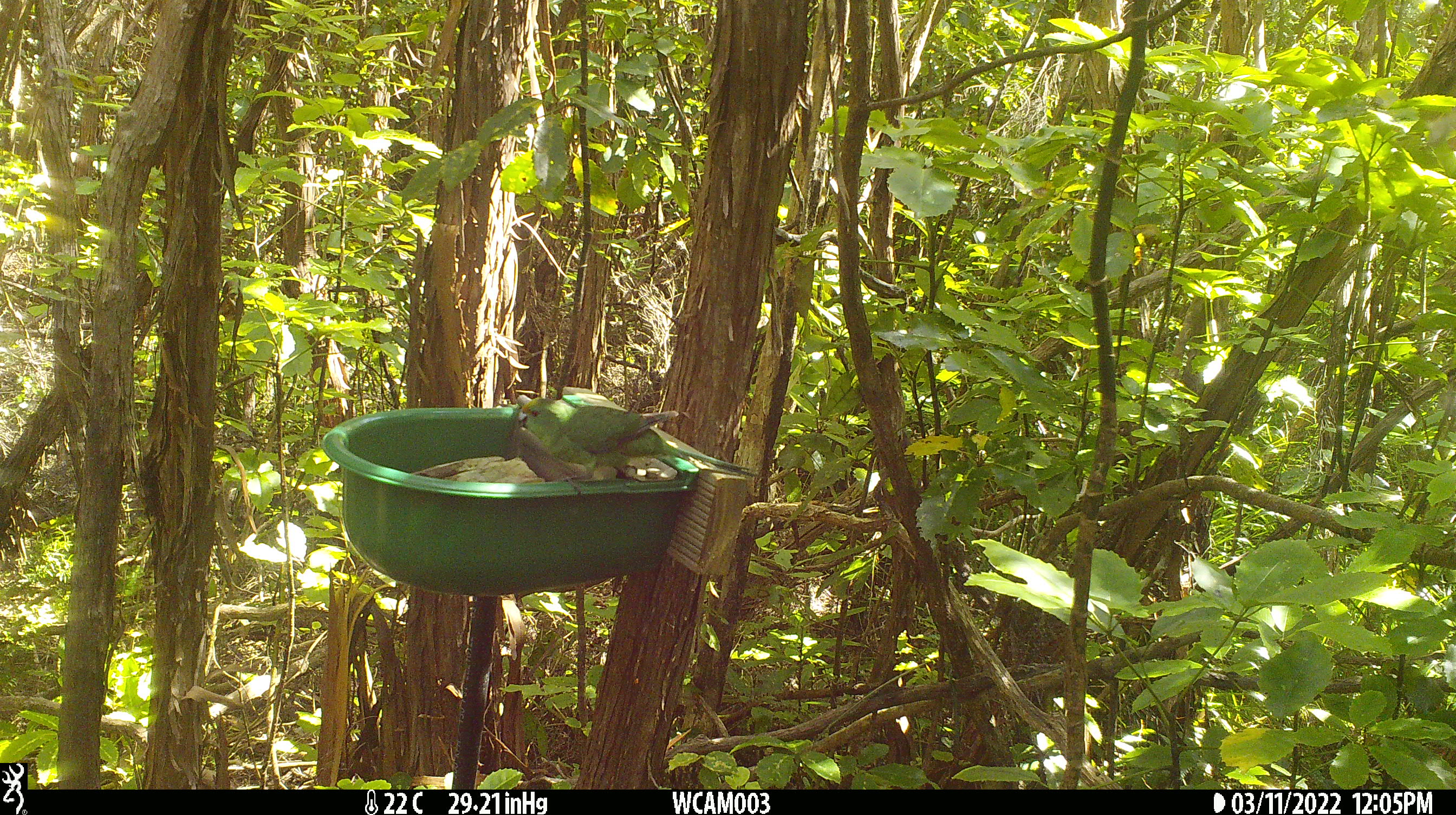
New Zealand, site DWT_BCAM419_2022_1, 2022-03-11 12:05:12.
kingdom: Animalia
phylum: Chordata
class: Aves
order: Psittaciformes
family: Psittaculidae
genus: Cyanoramphus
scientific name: Cyanoramphus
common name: parakeet